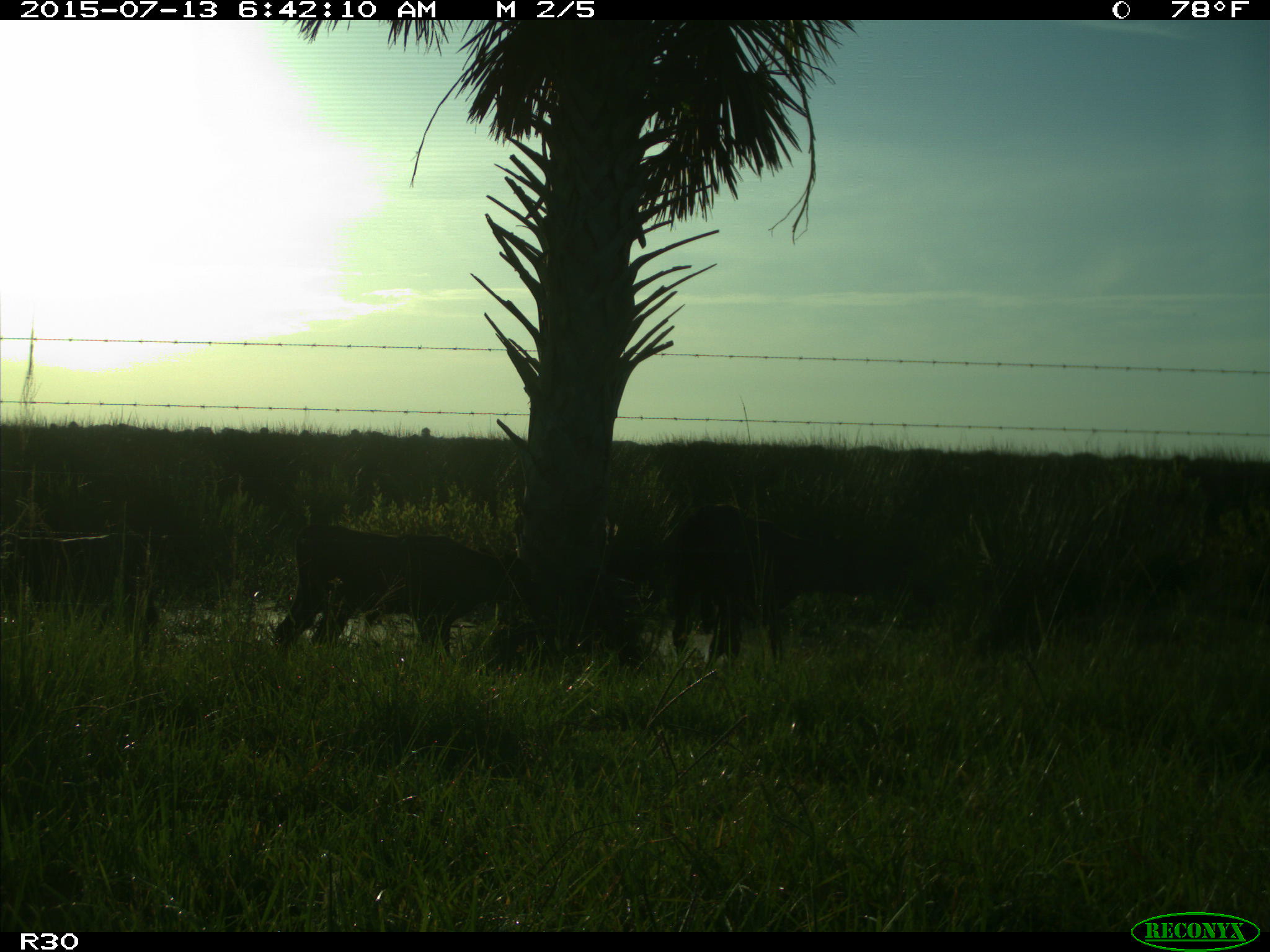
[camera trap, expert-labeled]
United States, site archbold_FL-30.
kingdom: Animalia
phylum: Chordata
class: Mammalia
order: Artiodactyla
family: Bovidae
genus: Bos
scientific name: Bos taurus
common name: domestic cow